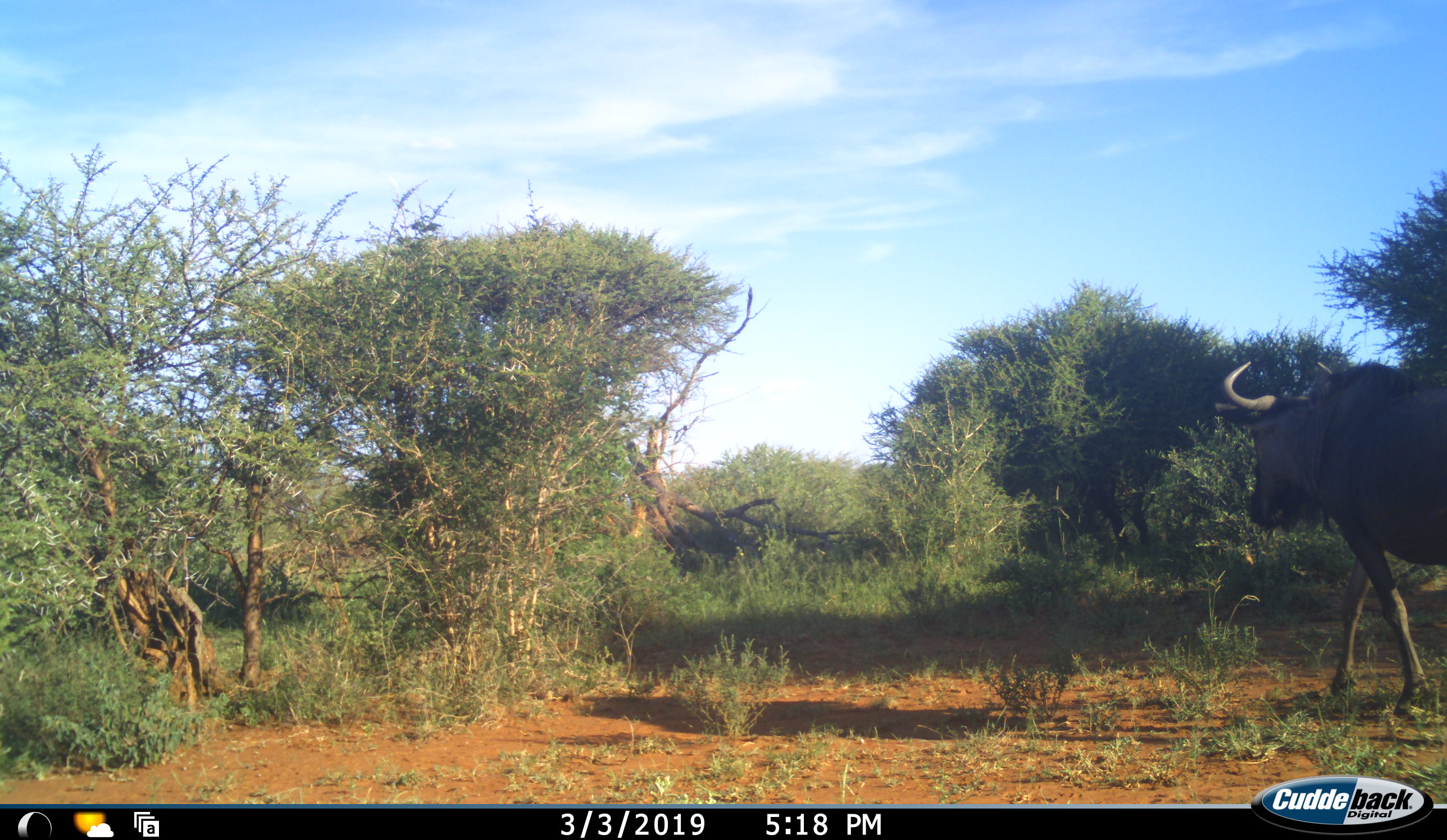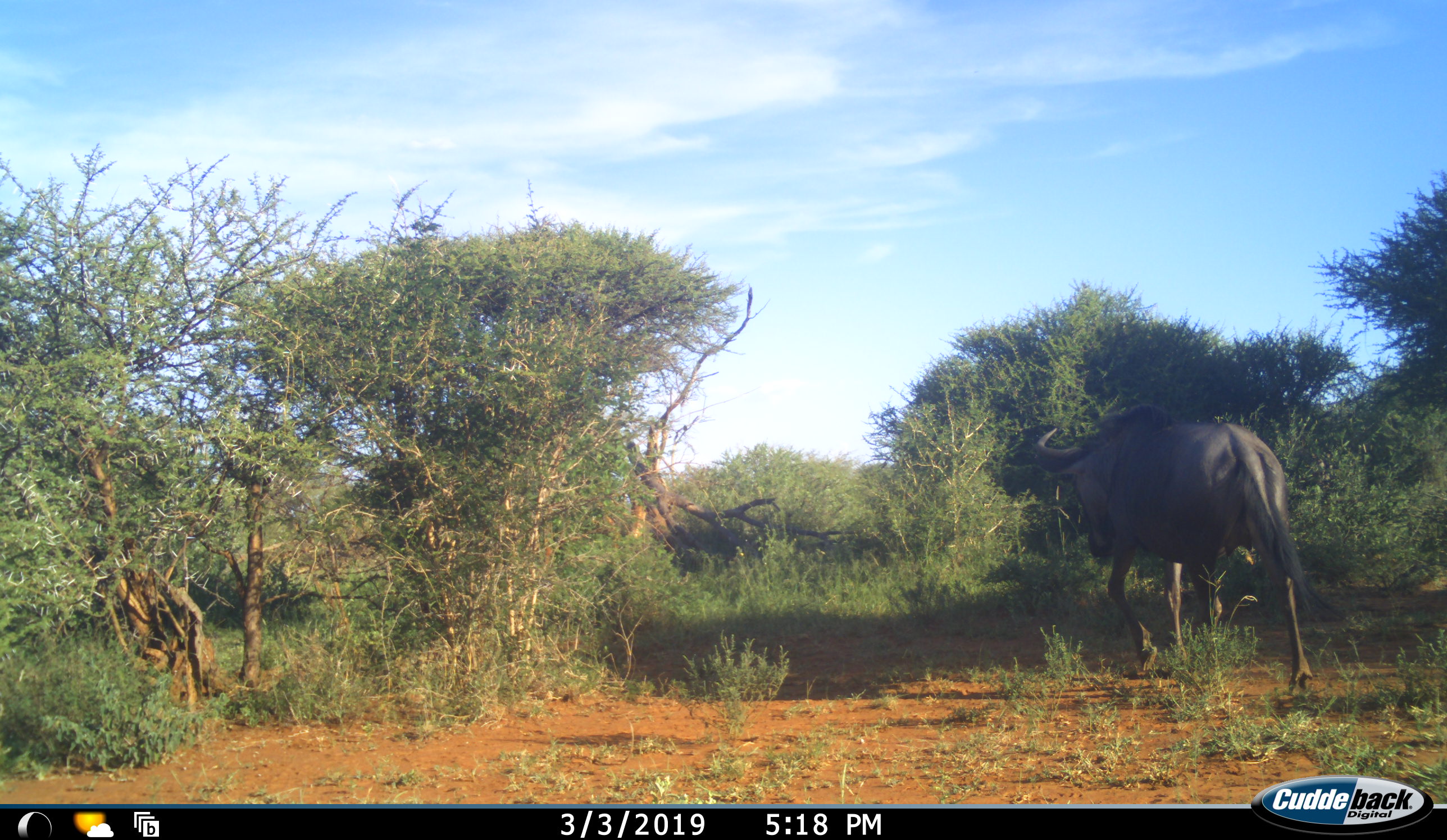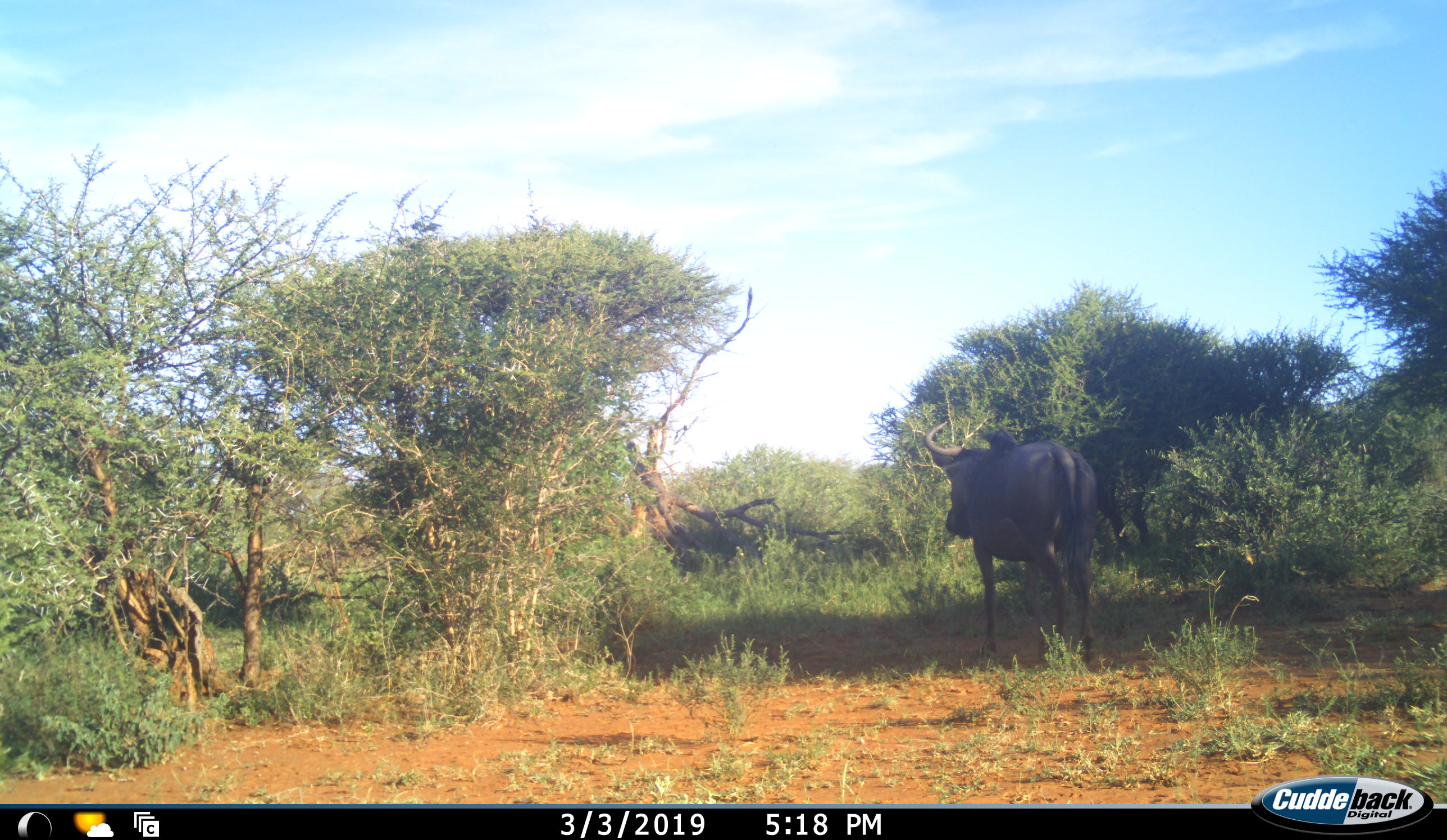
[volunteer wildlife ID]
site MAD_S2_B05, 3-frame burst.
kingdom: Animalia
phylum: Chordata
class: Mammalia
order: Artiodactyla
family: Bovidae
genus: Connochaetes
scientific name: Connochaetes taurinus taurinus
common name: blue wildebeest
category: wildebeestblue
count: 1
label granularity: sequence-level